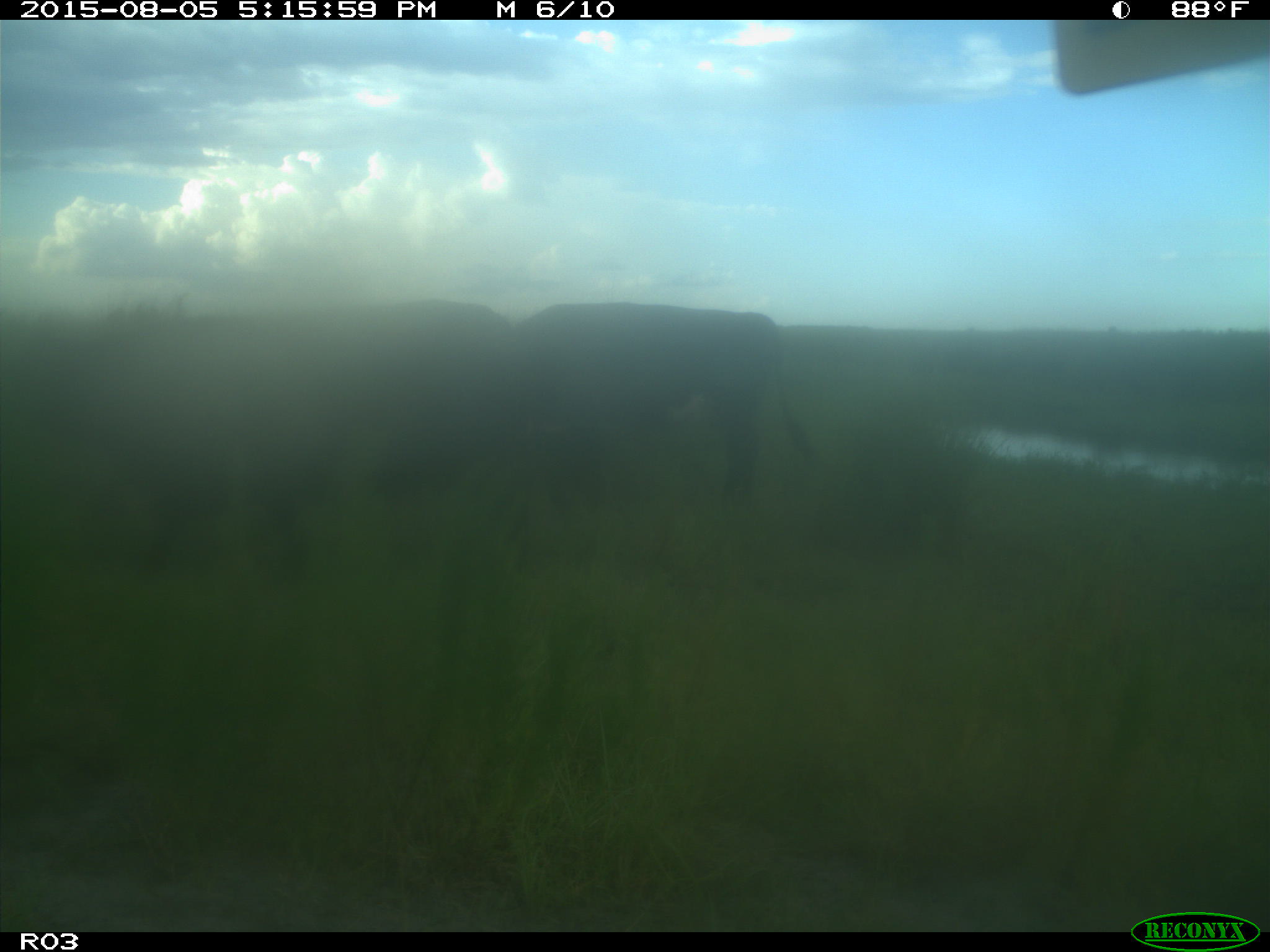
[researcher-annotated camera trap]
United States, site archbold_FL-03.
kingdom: Animalia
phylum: Chordata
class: Mammalia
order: Artiodactyla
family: Bovidae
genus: Bos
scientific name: Bos taurus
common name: domestic cow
Bos taurus (domestic cow).